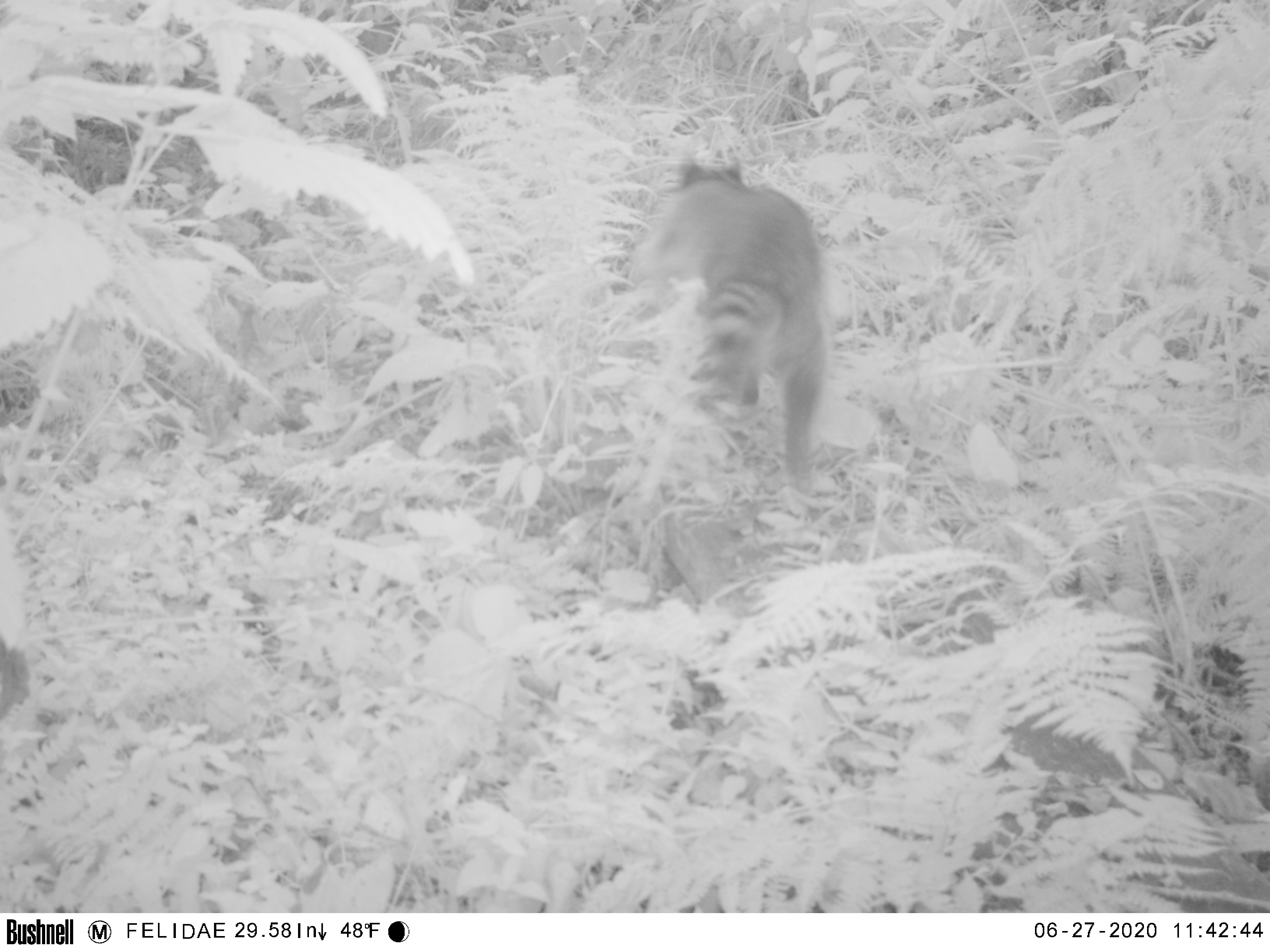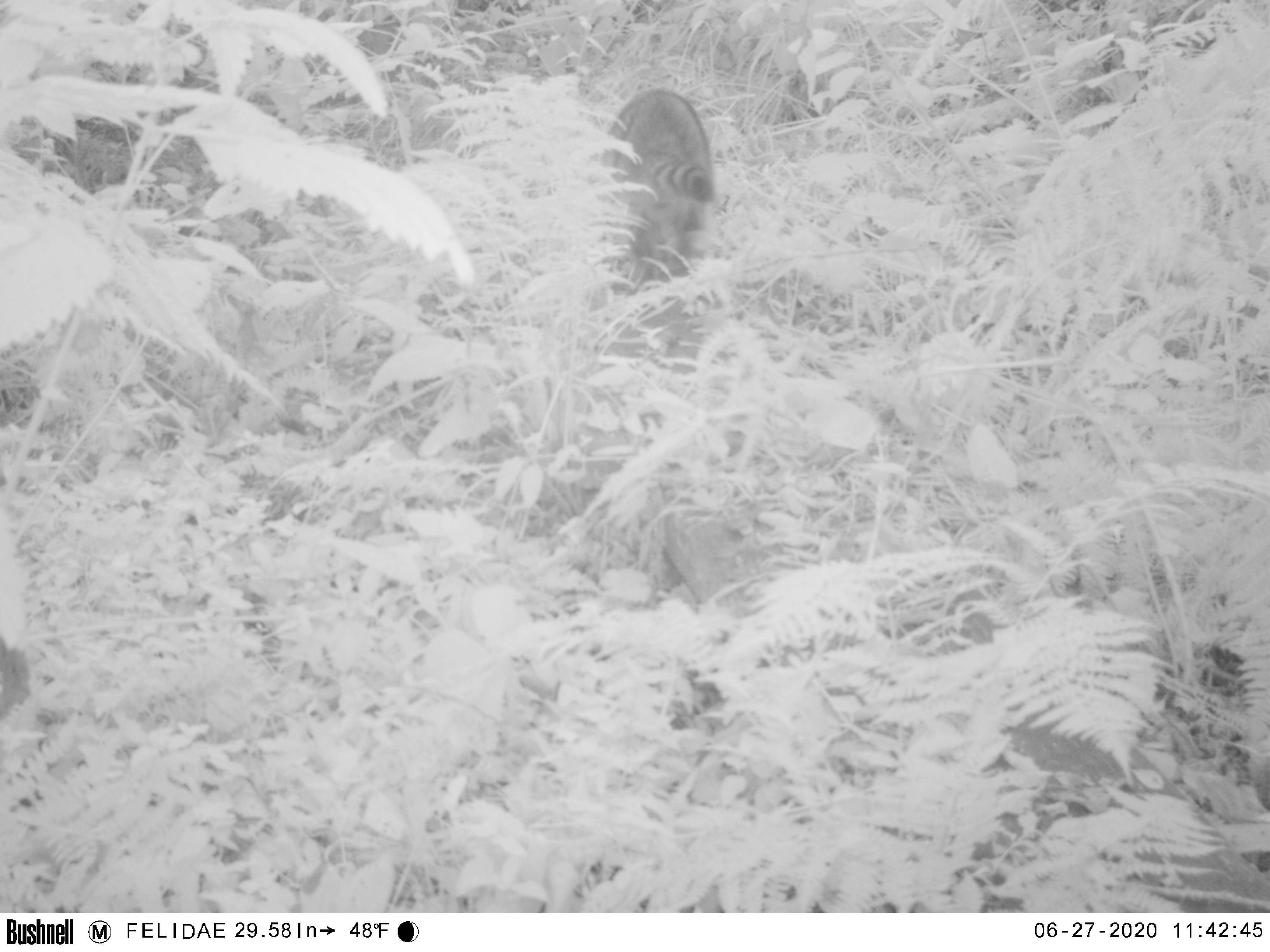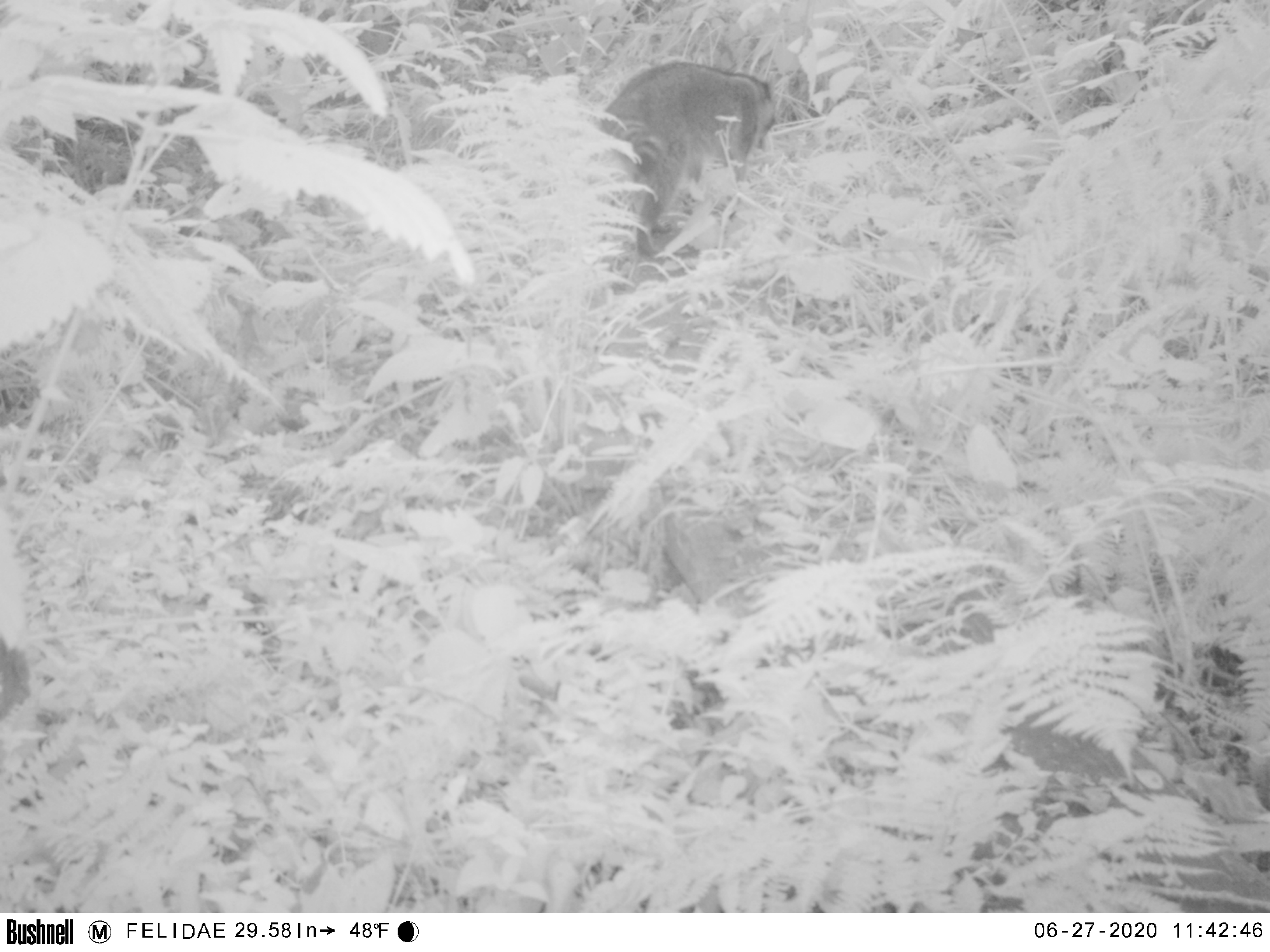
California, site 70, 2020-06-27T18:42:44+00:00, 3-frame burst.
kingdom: Animalia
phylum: Chordata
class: Mammalia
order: Carnivora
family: Procyonidae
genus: Procyon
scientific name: Procyon lotor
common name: raccoon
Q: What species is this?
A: Raccoon (Procyon lotor).